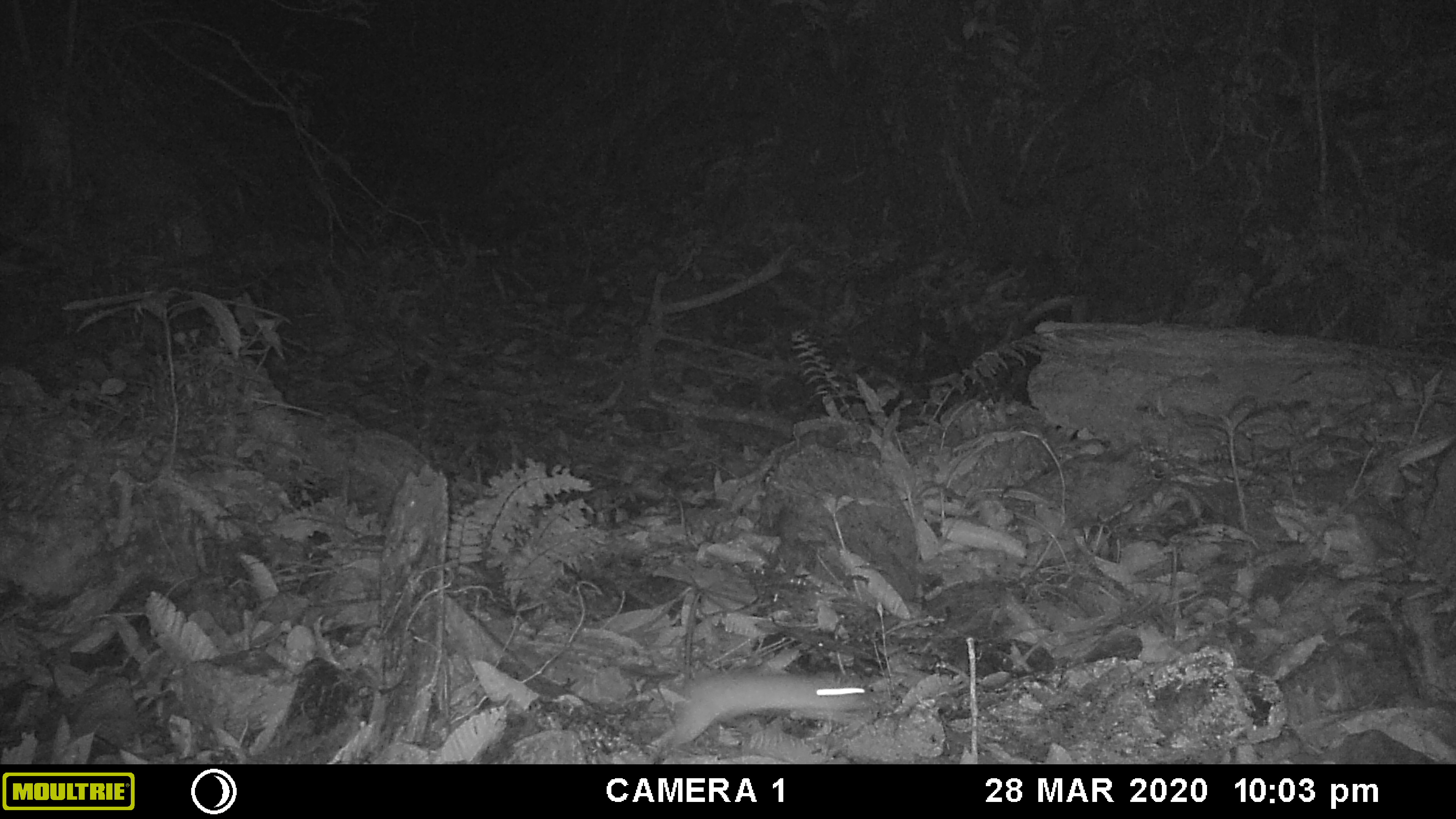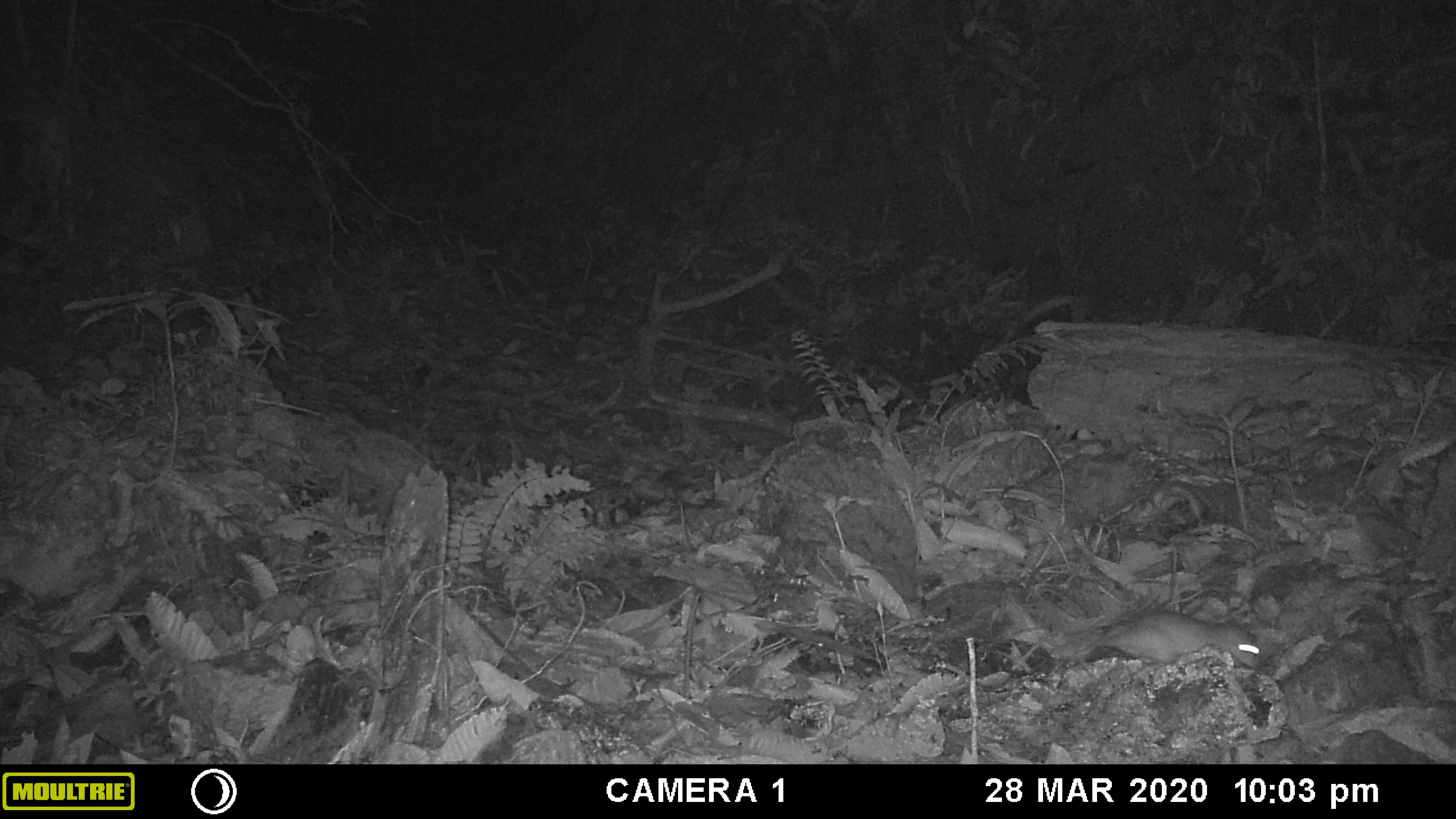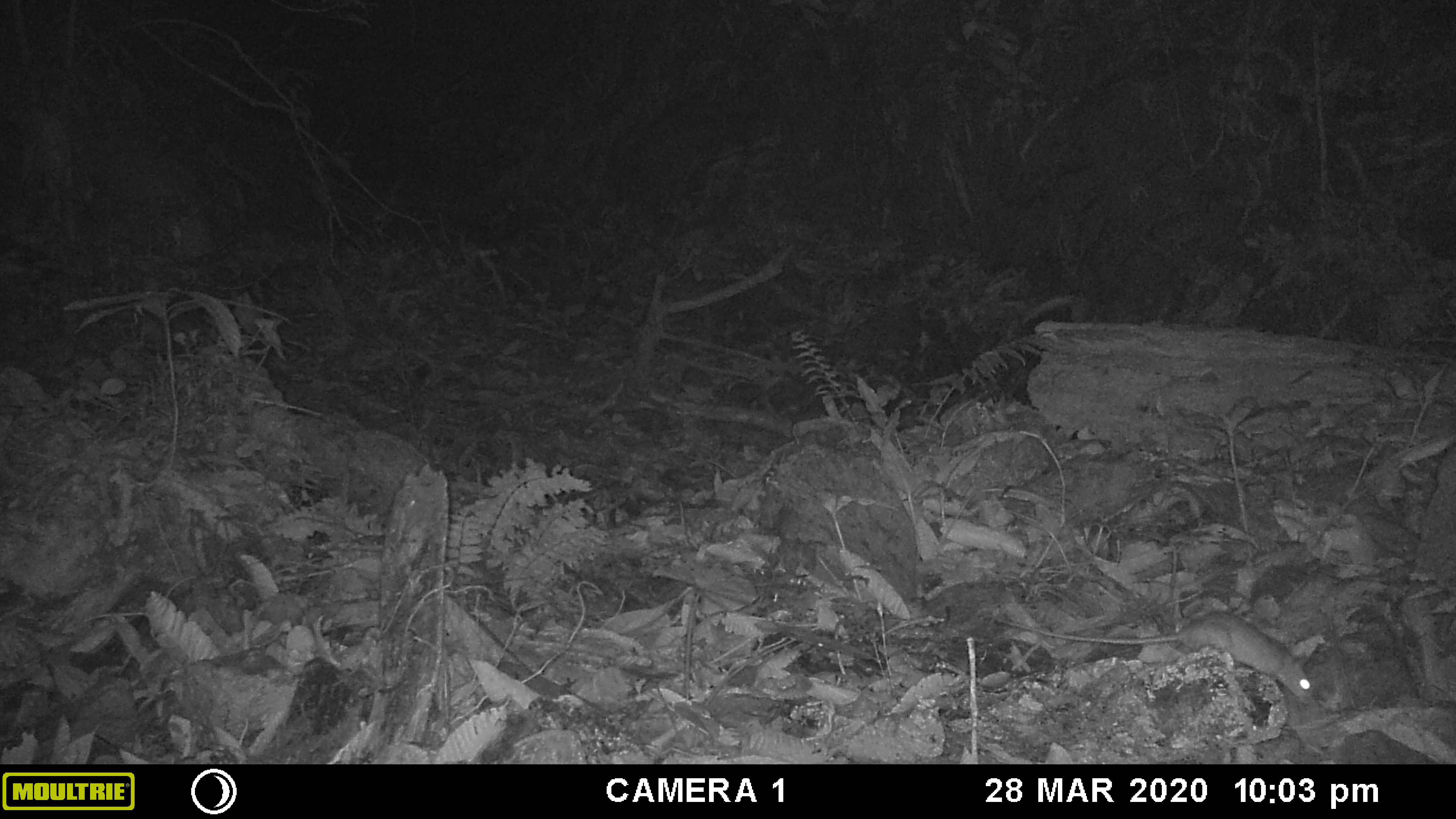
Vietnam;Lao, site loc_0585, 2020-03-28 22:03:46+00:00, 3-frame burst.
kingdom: Animalia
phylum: Chordata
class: Mammalia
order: Rodentia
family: Muridae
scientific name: Muridae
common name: old-world mice and rats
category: unidentified murid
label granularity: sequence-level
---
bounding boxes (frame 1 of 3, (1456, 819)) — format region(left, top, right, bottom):
unidentified murid: region(655, 590, 880, 753)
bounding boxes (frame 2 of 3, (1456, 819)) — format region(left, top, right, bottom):
unidentified murid: region(1054, 609, 1260, 669)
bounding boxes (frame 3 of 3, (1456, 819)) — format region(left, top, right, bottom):
unidentified murid: region(990, 608, 1315, 705)